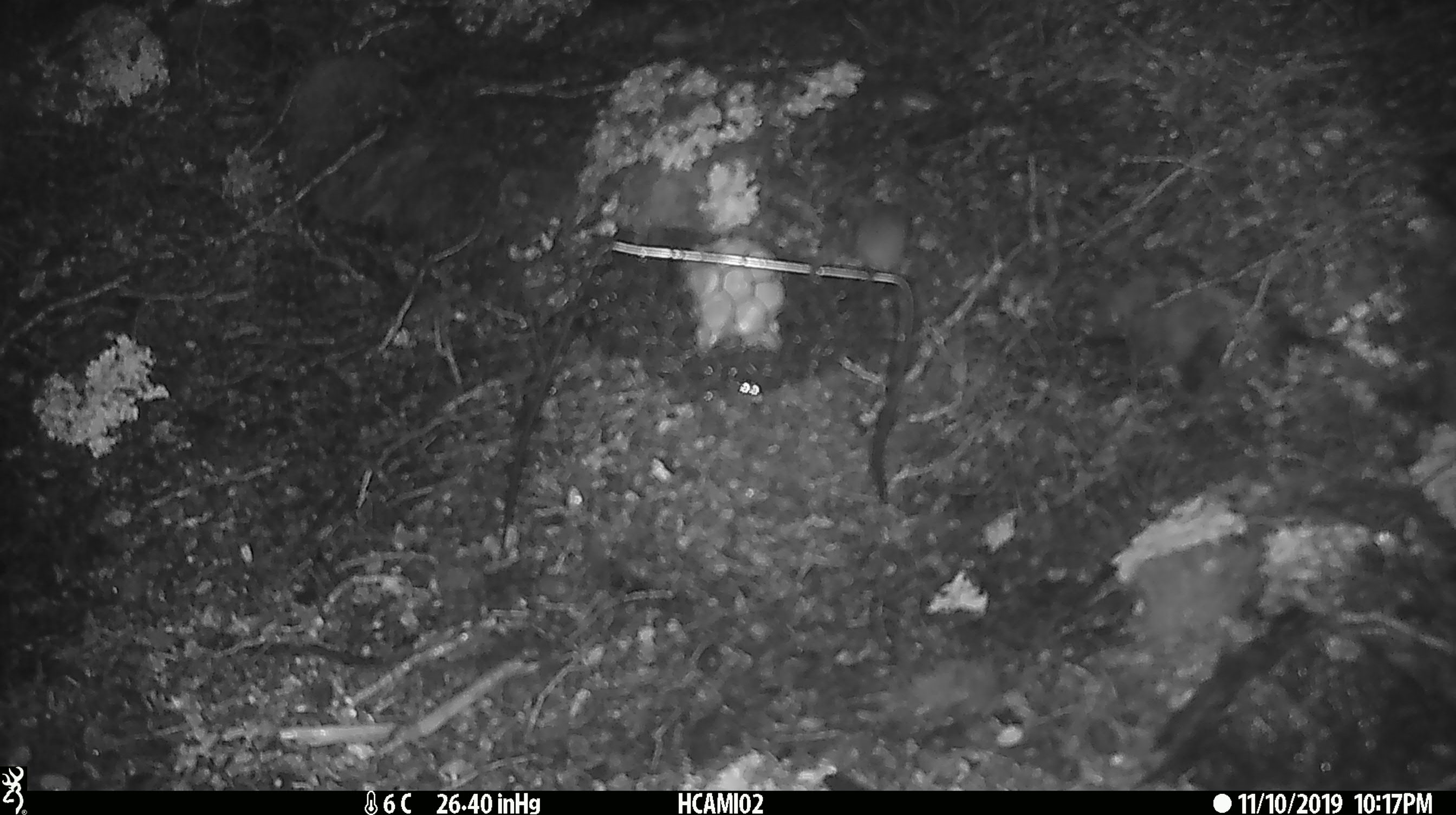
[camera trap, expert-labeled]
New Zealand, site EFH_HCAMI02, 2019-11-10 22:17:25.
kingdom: Animalia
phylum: Chordata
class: Mammalia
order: Rodentia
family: Muridae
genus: Mus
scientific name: Mus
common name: mouse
Mouse (Mus).